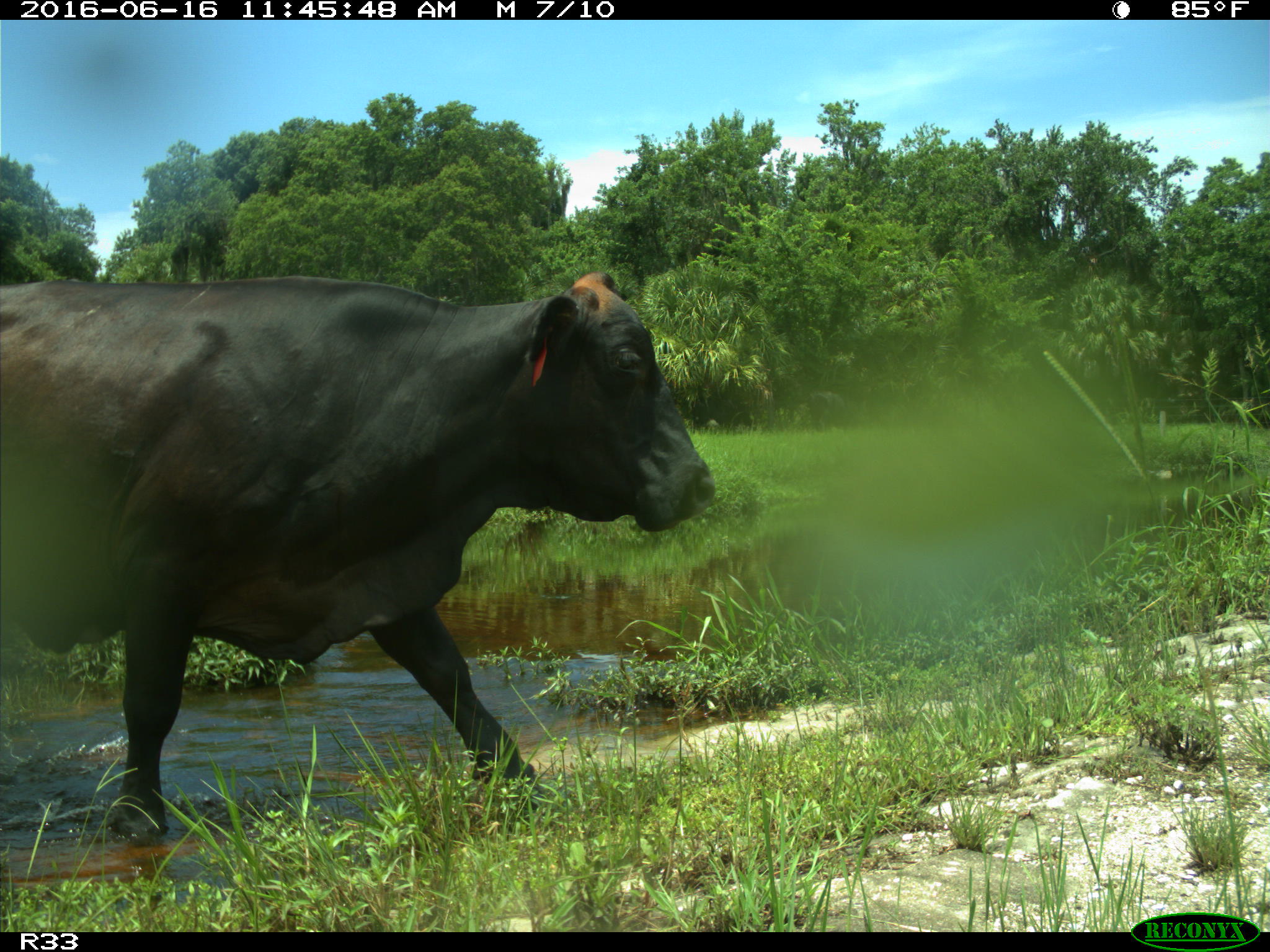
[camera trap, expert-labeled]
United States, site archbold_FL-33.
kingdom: Animalia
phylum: Chordata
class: Mammalia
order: Artiodactyla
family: Bovidae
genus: Bos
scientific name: Bos taurus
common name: domestic cow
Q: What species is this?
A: Bos taurus (domestic cow).